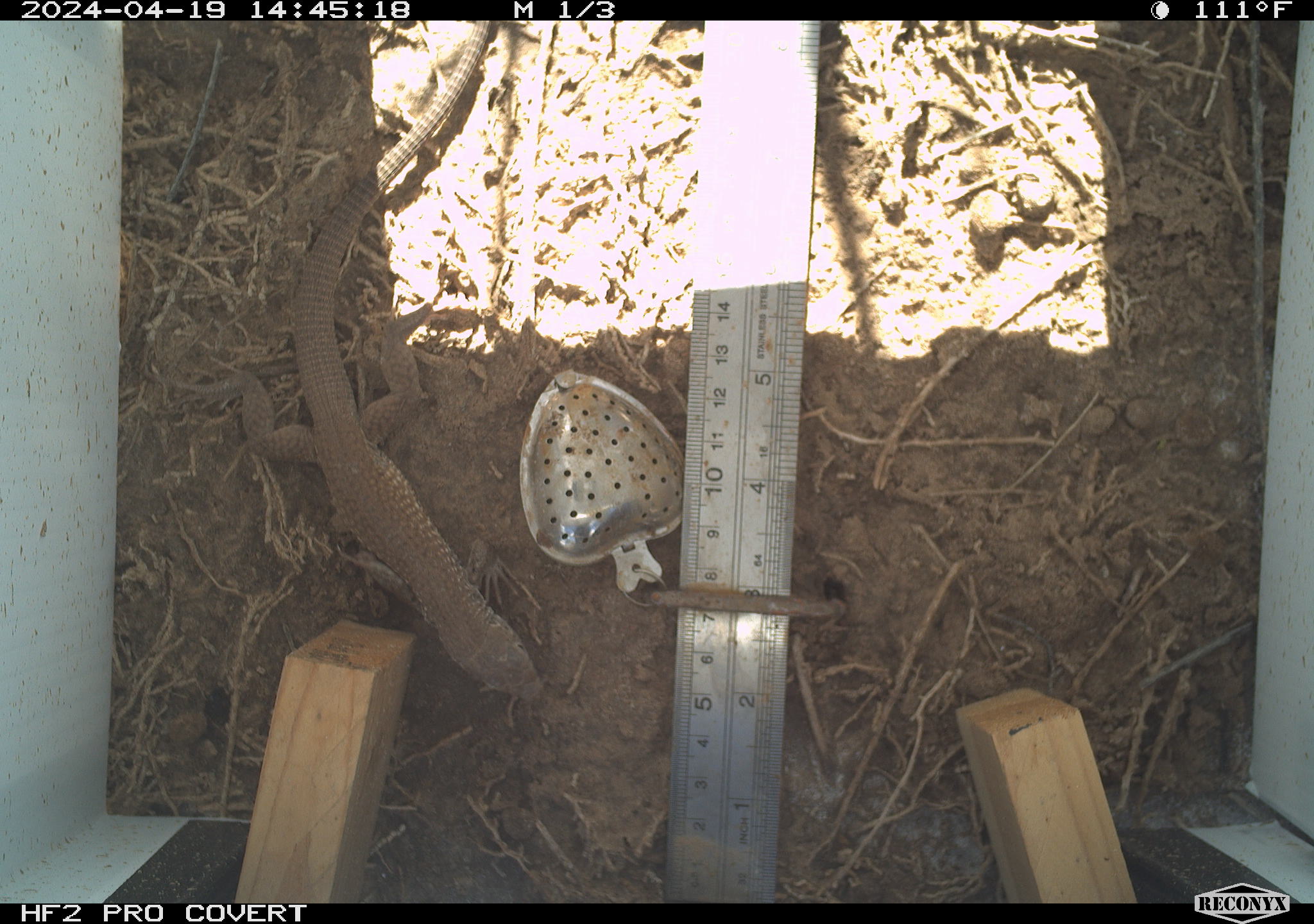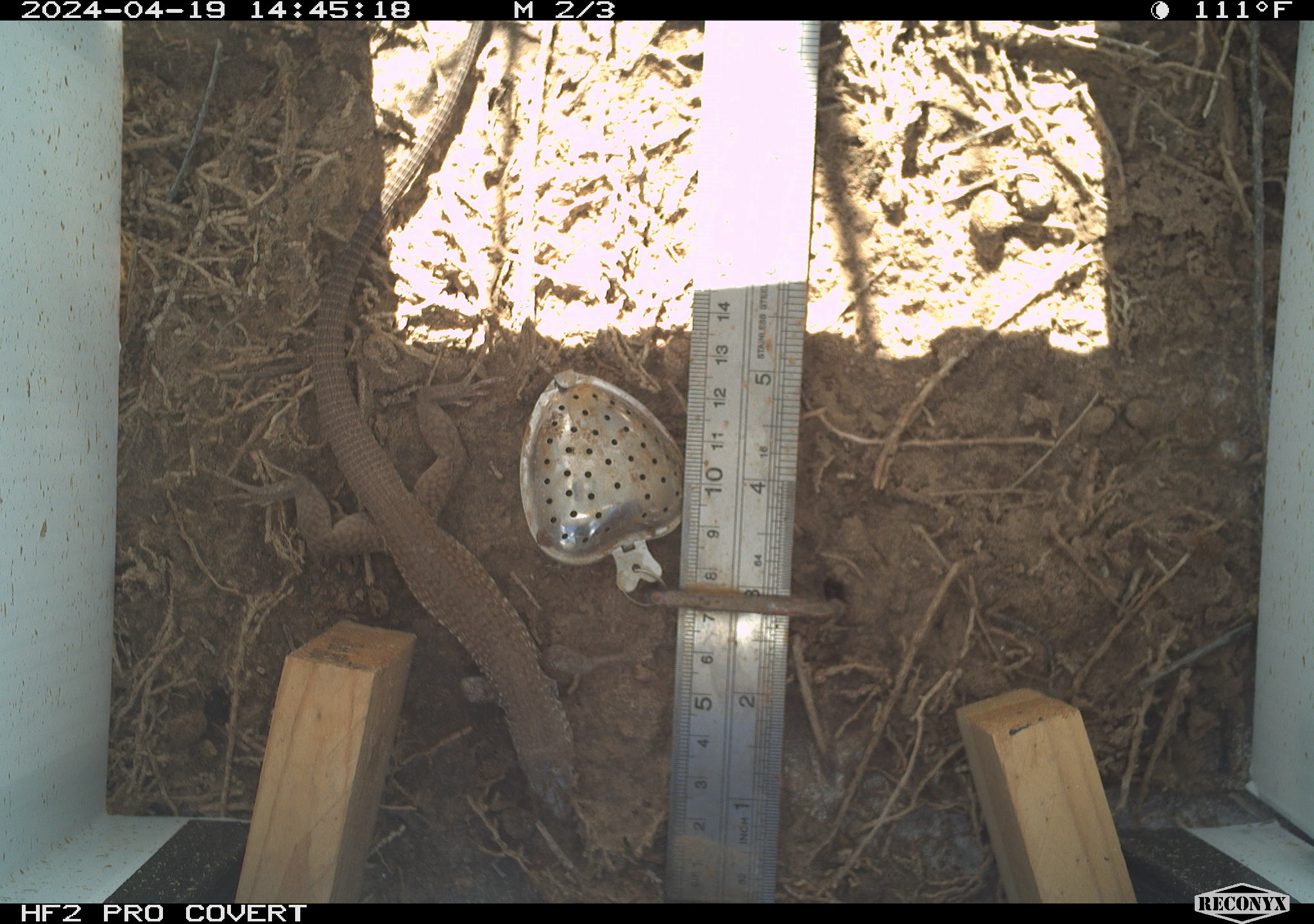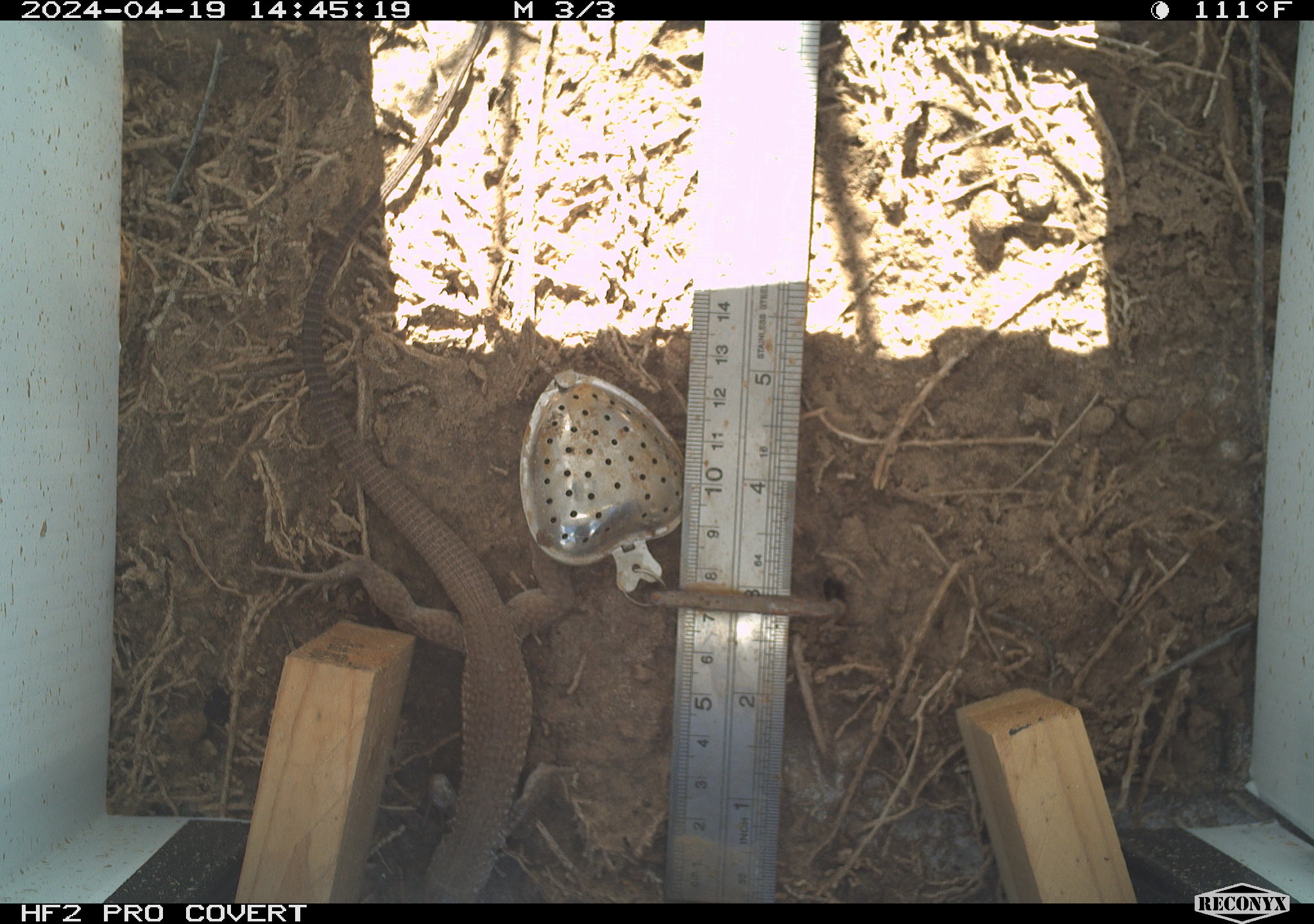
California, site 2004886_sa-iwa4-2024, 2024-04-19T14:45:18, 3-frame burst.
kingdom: Animalia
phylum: Chordata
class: Reptilia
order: Squamata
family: Teiidae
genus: Aspidoscelis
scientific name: Aspidoscelis tigris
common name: western whiptail